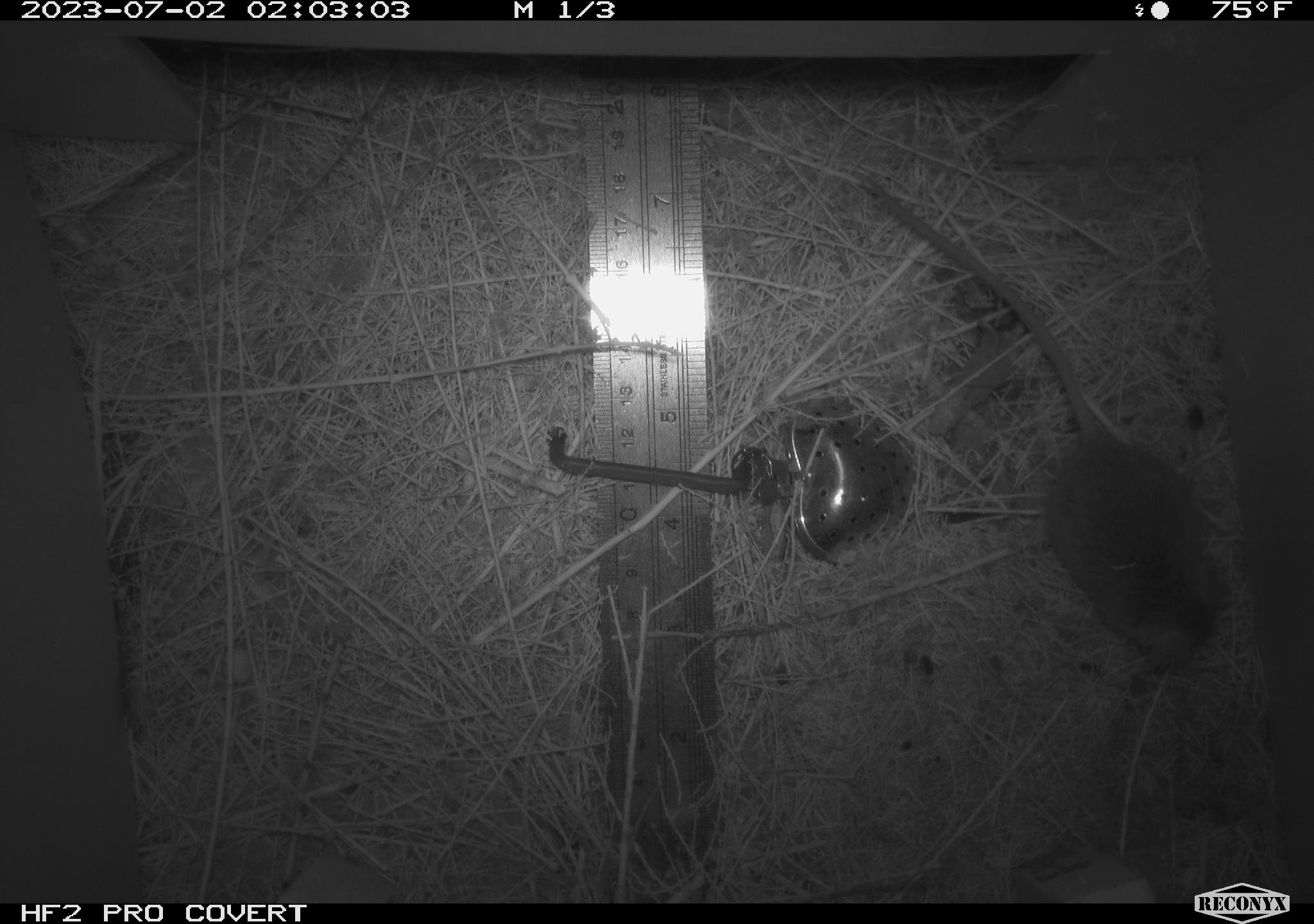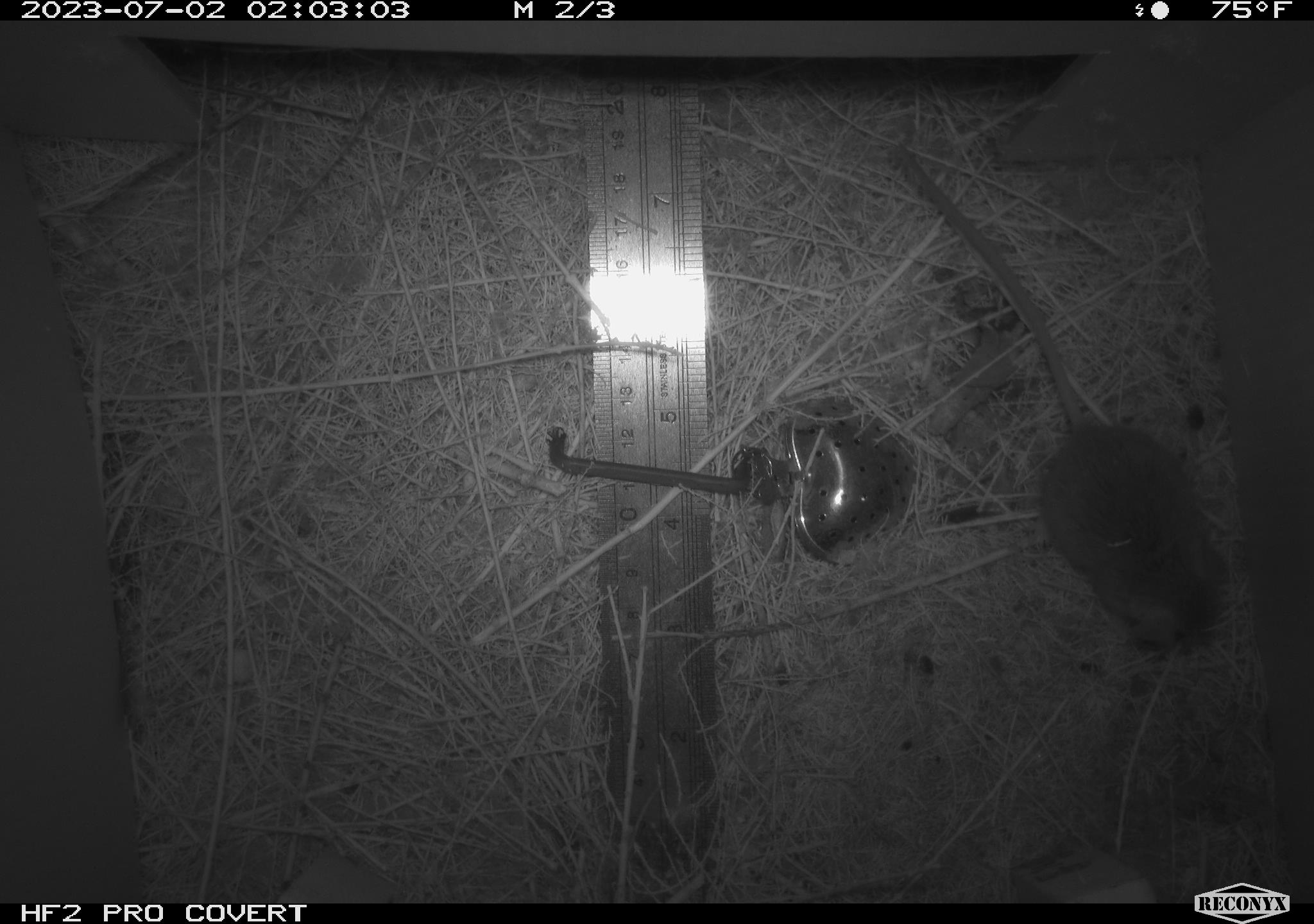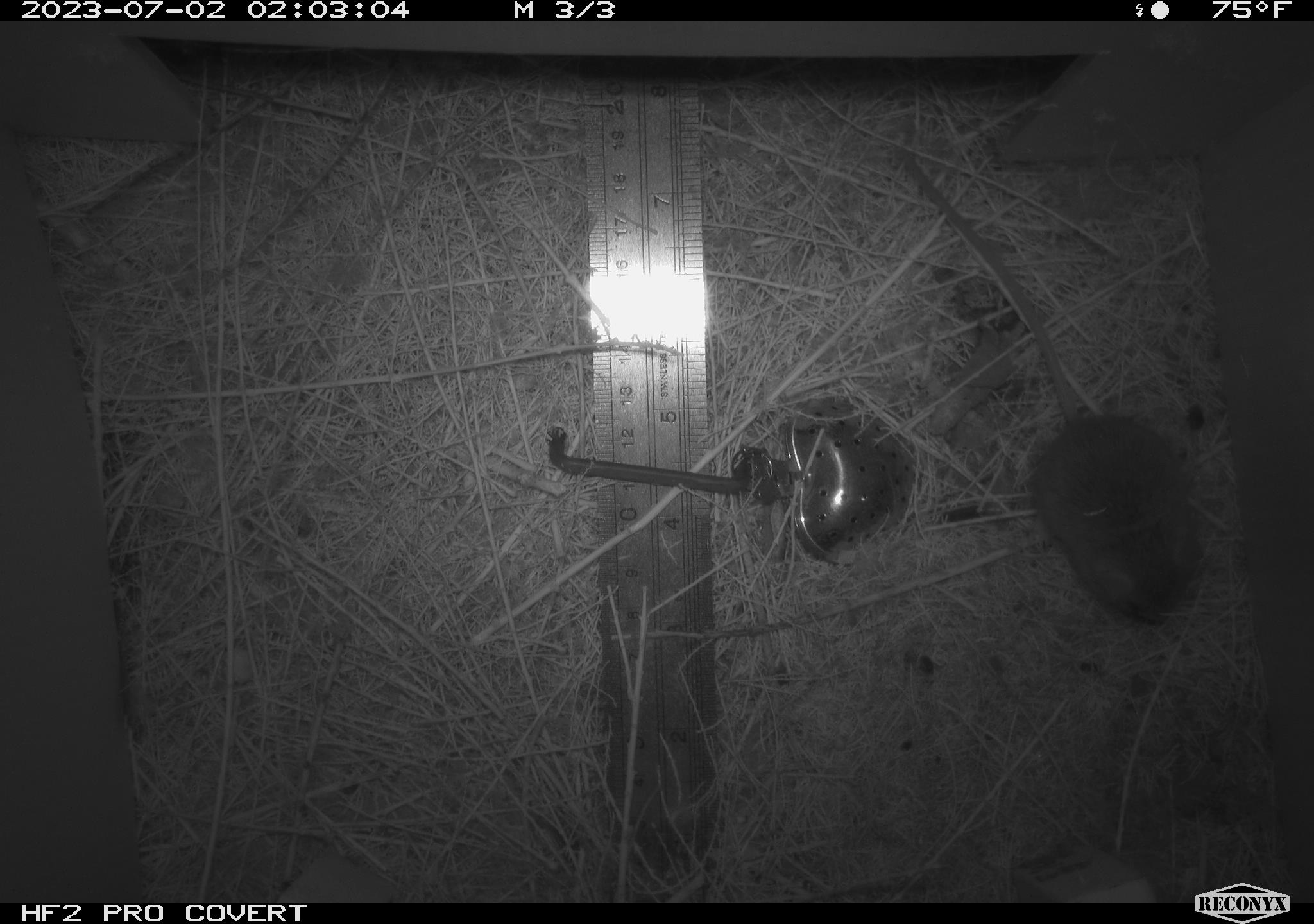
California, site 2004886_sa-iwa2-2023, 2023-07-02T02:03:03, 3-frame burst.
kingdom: Animalia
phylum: Chordata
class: Mammalia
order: Rodentia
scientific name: Rodentia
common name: mouse species